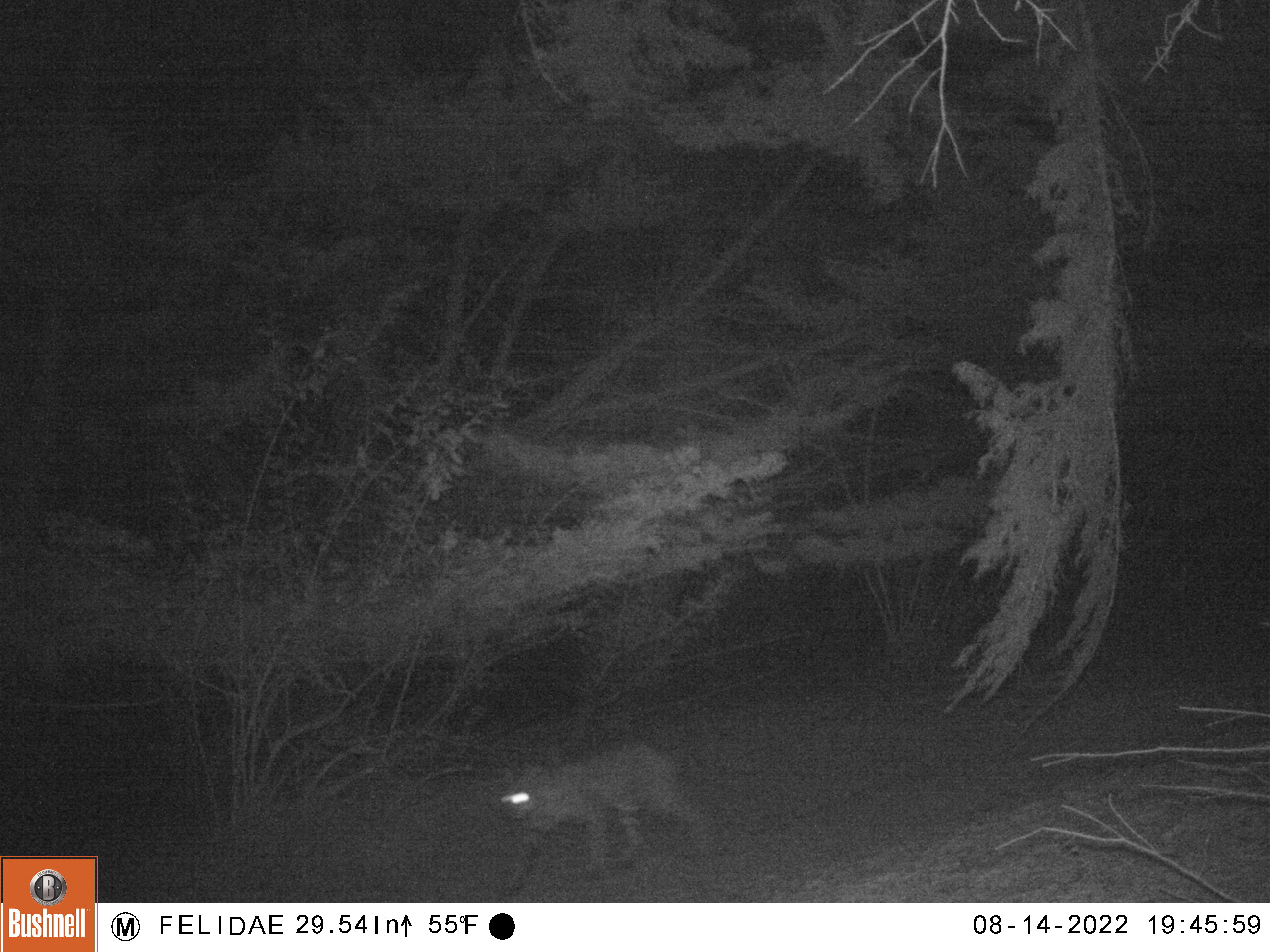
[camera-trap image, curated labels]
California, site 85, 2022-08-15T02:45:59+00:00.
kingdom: Animalia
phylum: Chordata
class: Mammalia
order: Carnivora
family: Felidae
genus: Lynx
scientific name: Lynx rufus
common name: bobcat